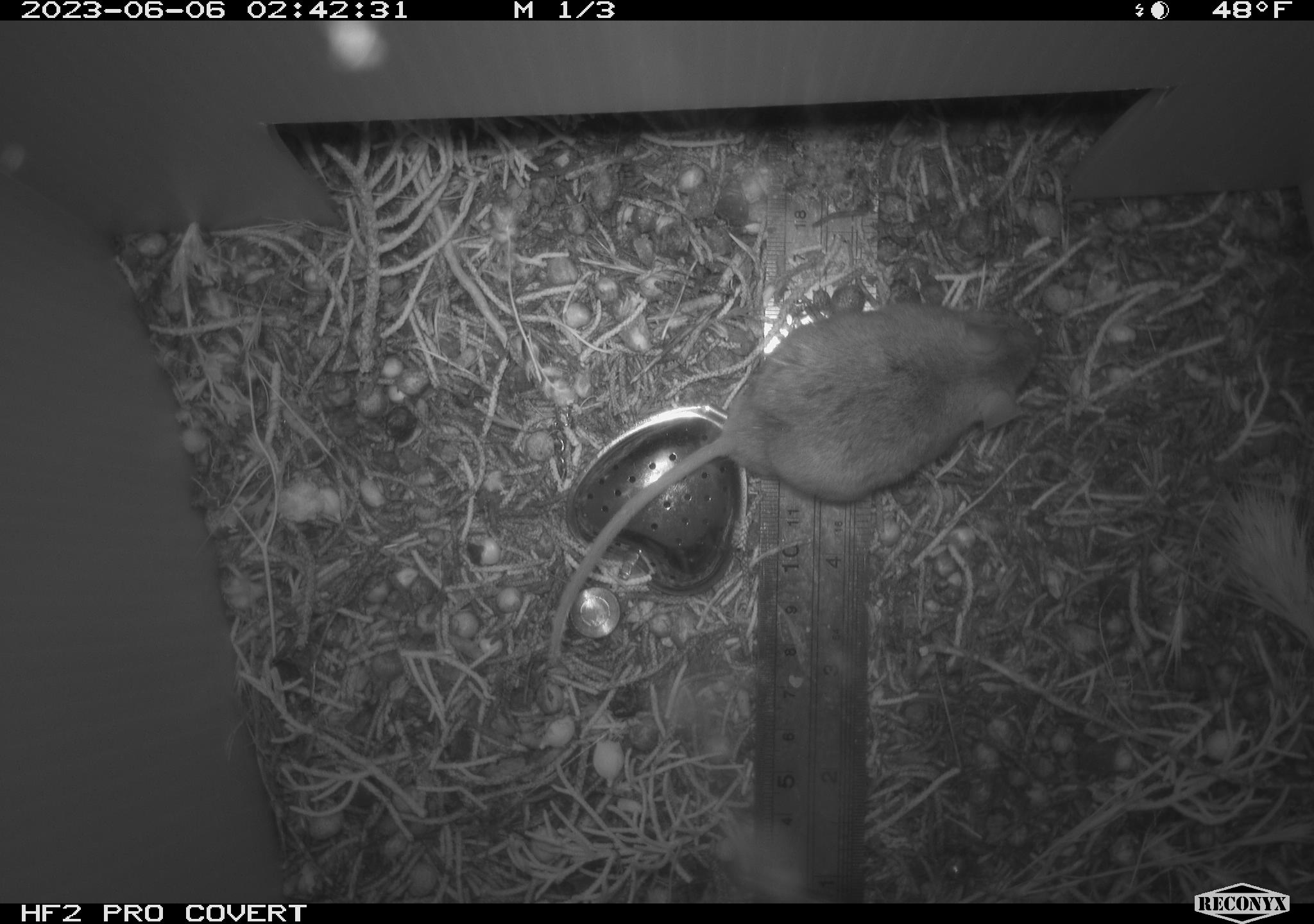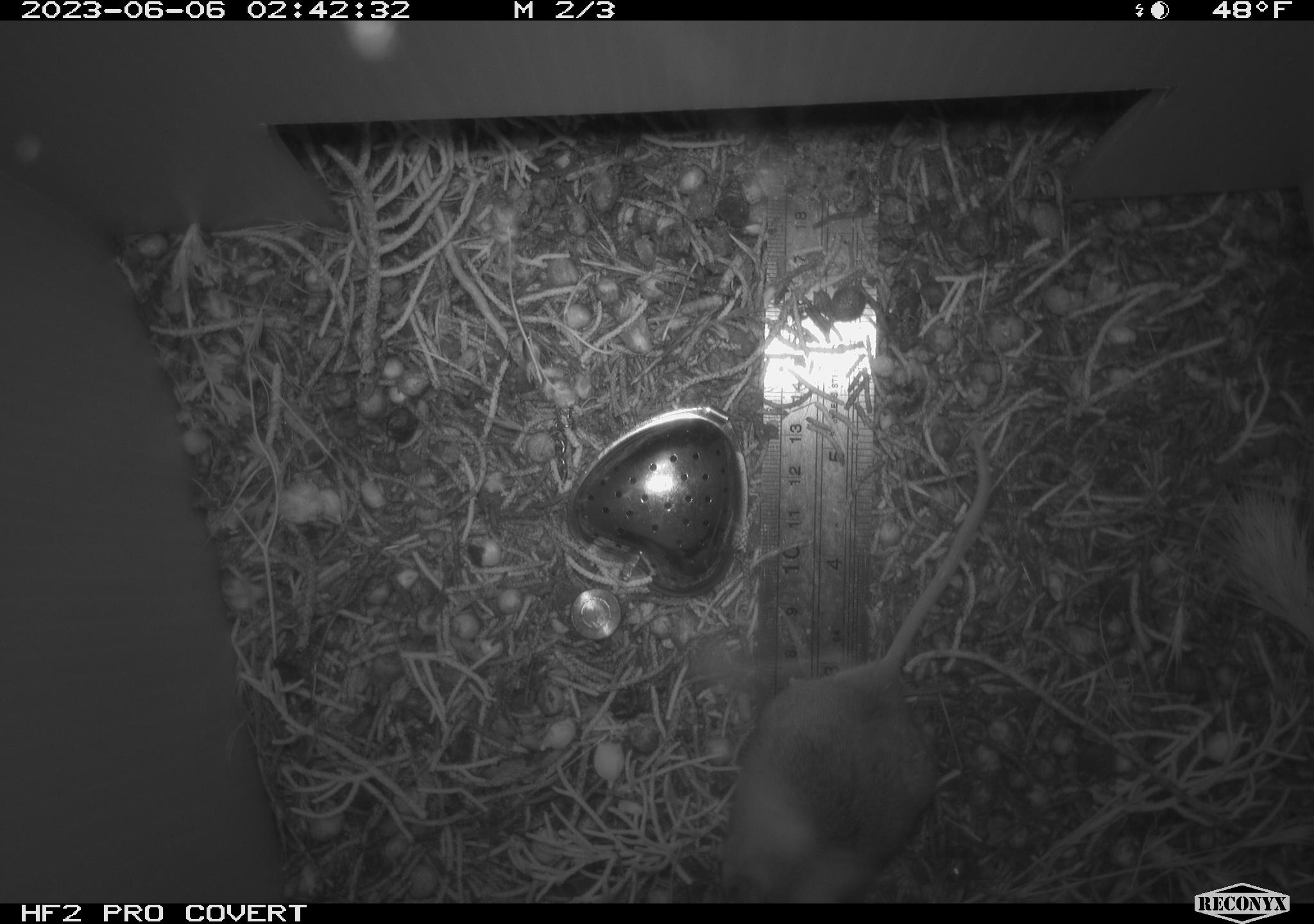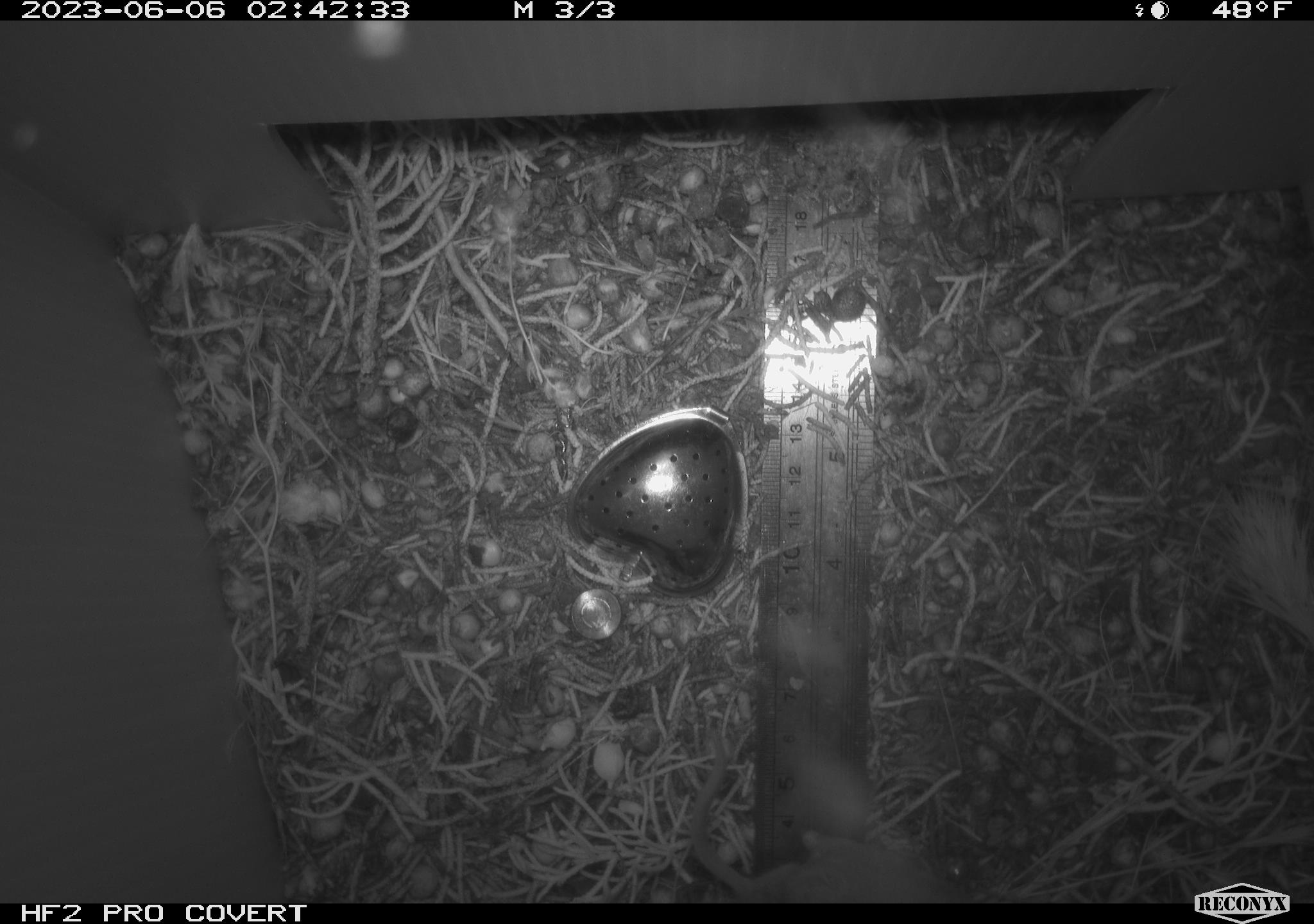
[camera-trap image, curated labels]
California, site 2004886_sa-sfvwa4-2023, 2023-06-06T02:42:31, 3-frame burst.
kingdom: Animalia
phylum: Chordata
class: Mammalia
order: Rodentia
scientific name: Rodentia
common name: mouse species